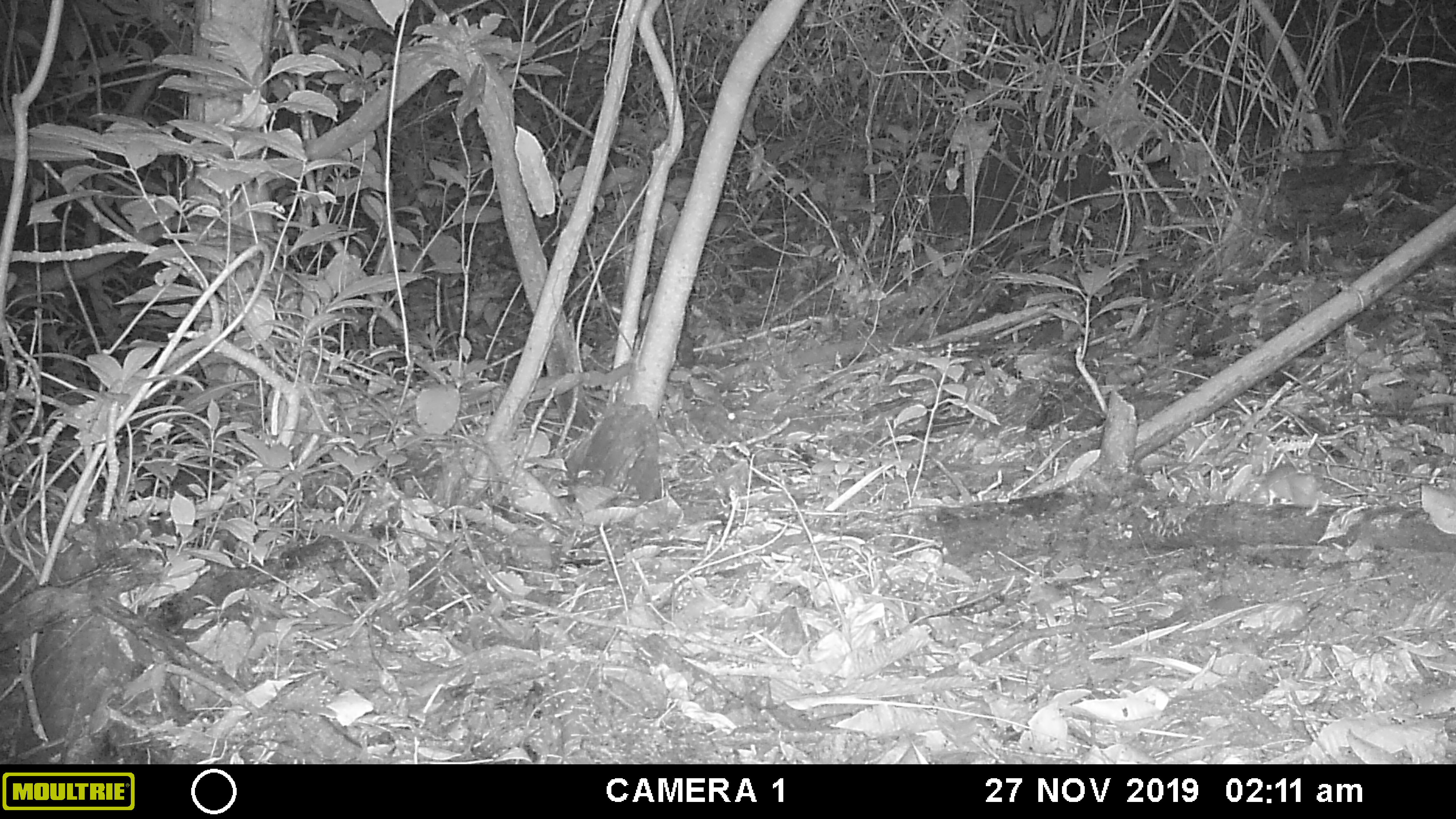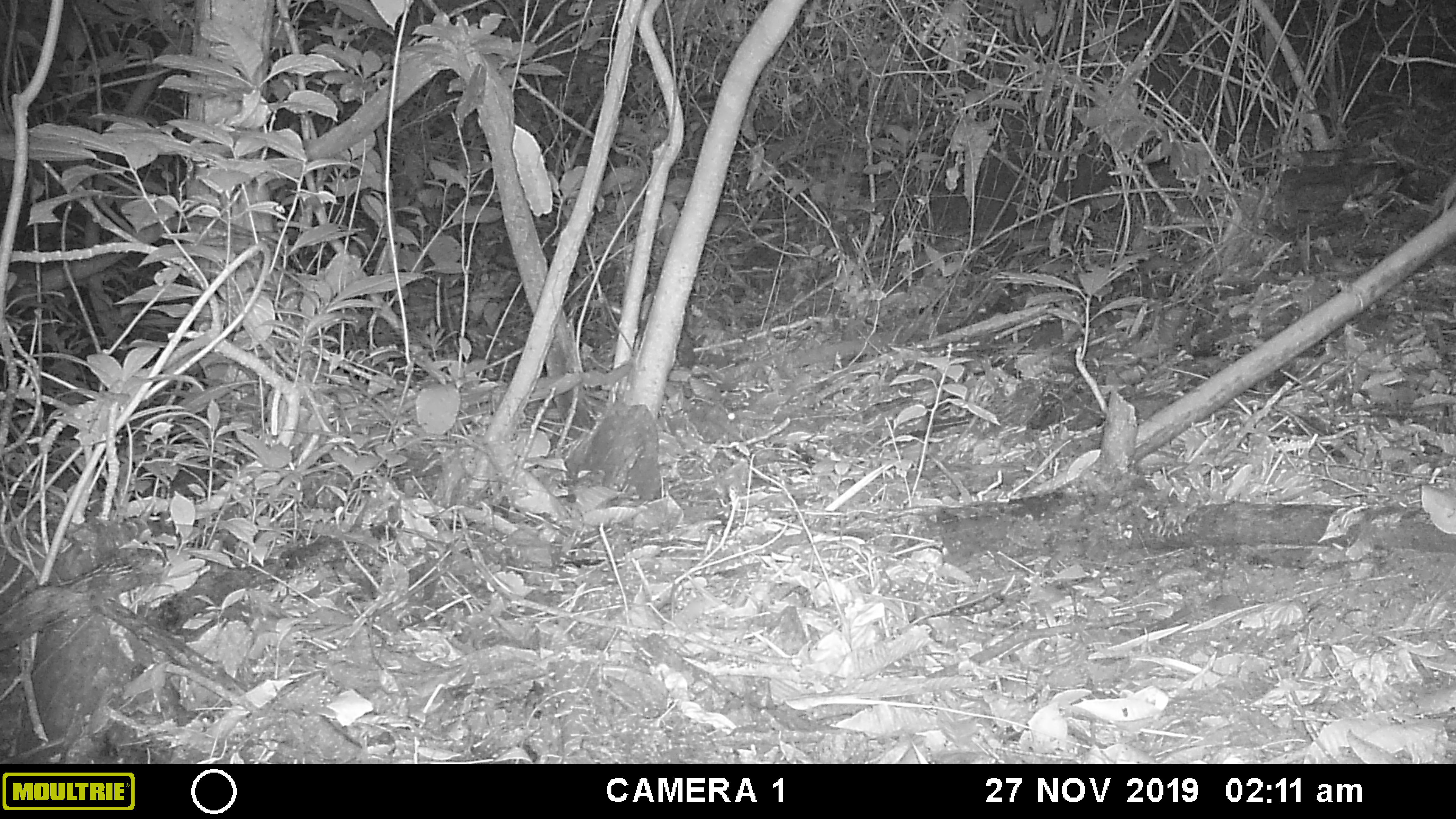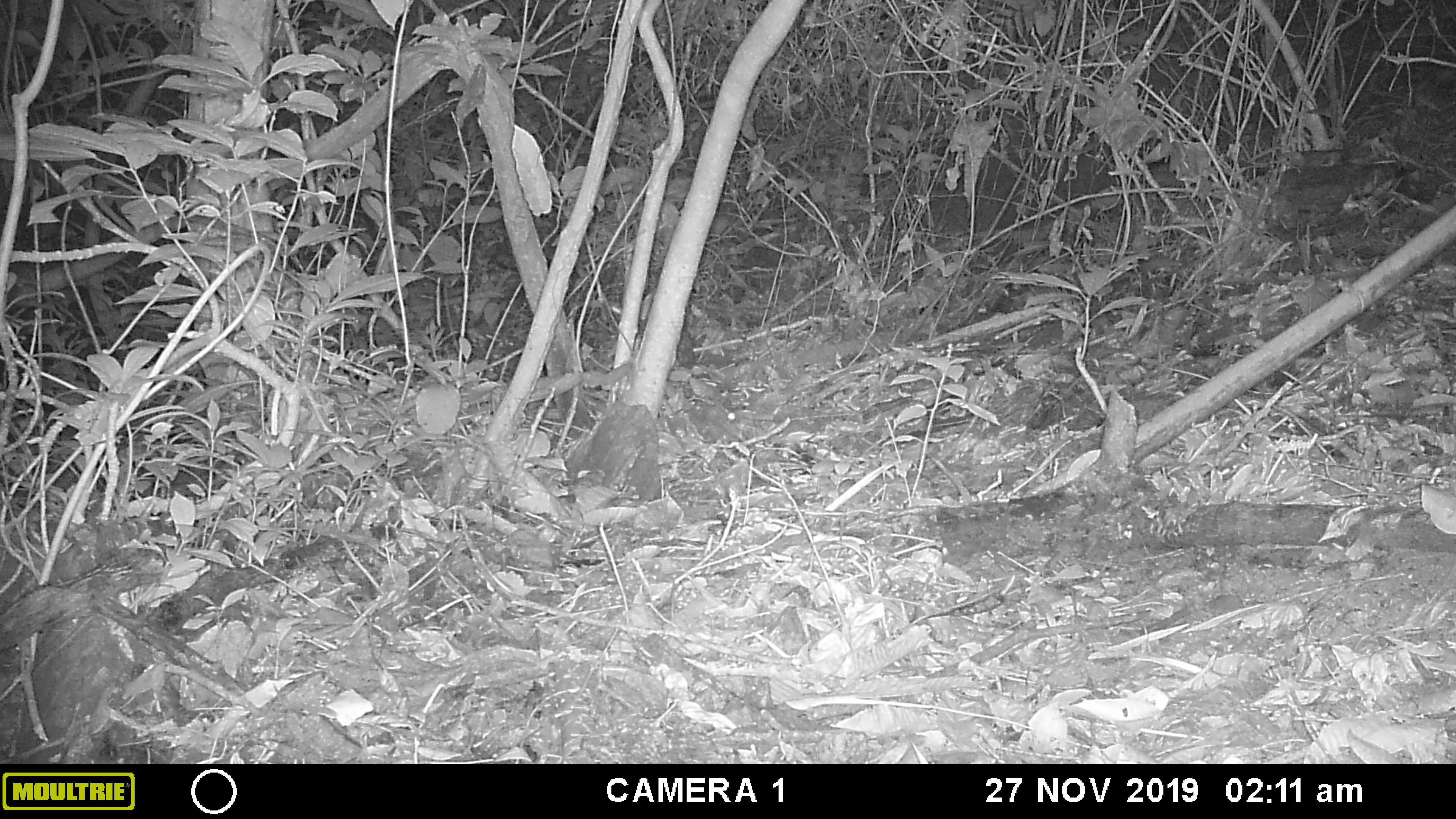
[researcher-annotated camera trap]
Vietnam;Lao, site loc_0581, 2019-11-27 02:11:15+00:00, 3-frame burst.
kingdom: Animalia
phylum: Chordata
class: Mammalia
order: Rodentia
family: Muridae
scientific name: Muridae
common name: old-world mice and rats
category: unidentified murid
Unidentified murid (old-world mice and rats) (Muridae). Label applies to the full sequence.